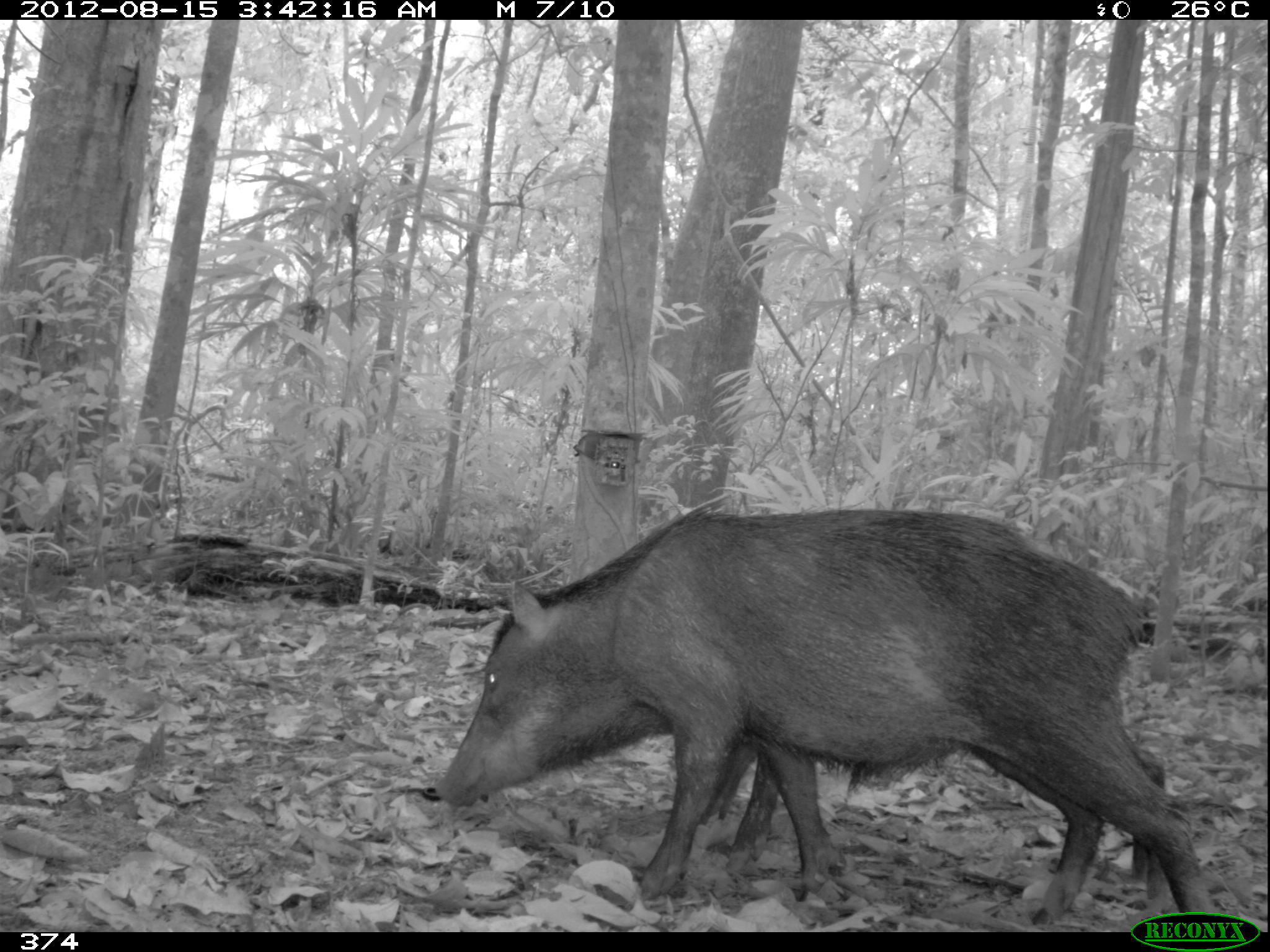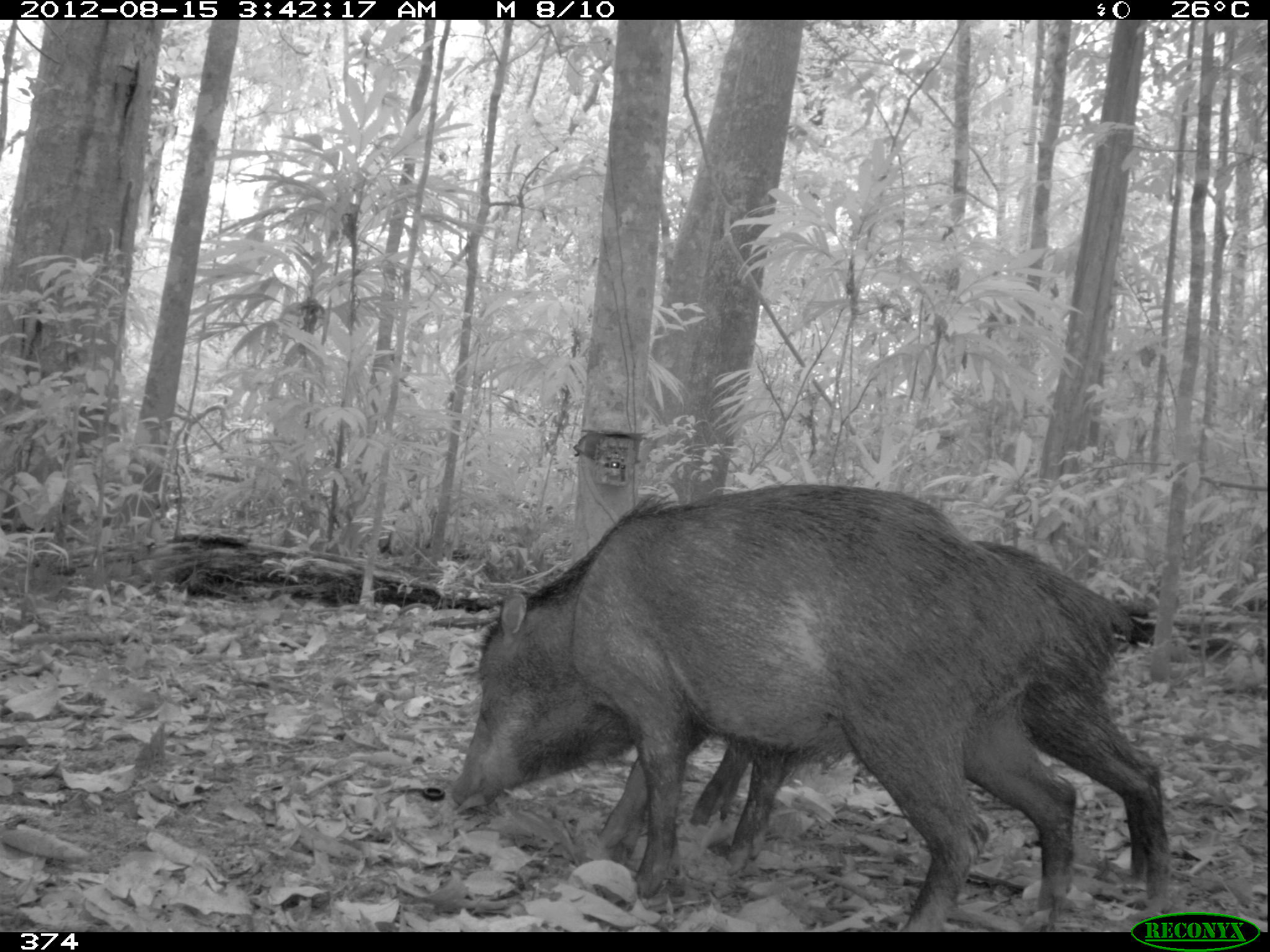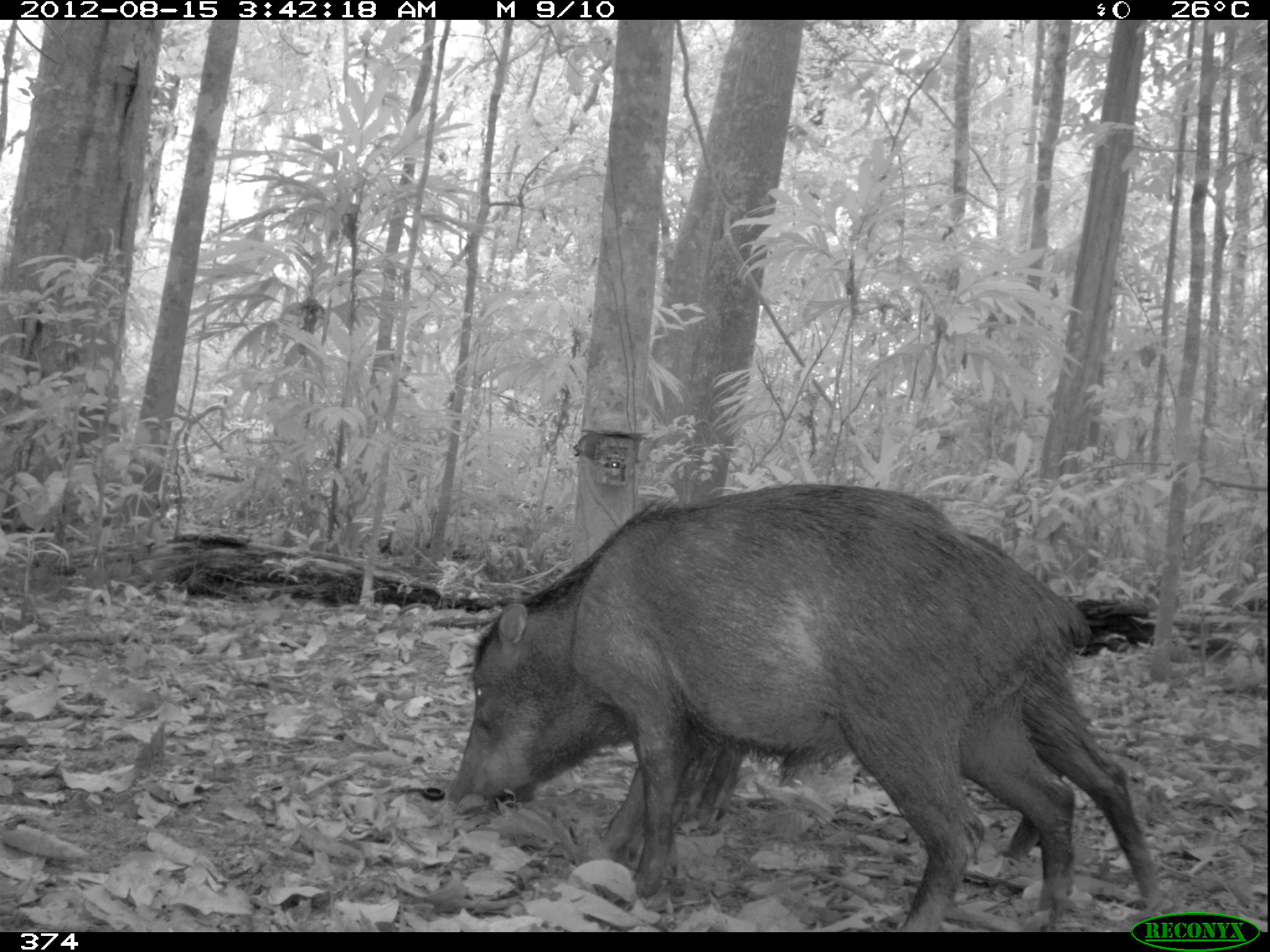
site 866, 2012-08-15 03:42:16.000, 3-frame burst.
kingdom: Animalia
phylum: Chordata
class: Mammalia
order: Artiodactyla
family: Tayassuidae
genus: Tayassu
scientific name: Tayassu pecari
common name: white-lipped peccary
Tayassu pecari (white-lipped peccary).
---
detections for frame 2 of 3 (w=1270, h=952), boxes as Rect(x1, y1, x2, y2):
tayassu pecari: Rect(446, 479, 1092, 933); Rect(689, 538, 1164, 925)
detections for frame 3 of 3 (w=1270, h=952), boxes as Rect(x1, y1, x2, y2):
tayassu pecari: Rect(446, 483, 1087, 931); Rect(670, 532, 1169, 930)